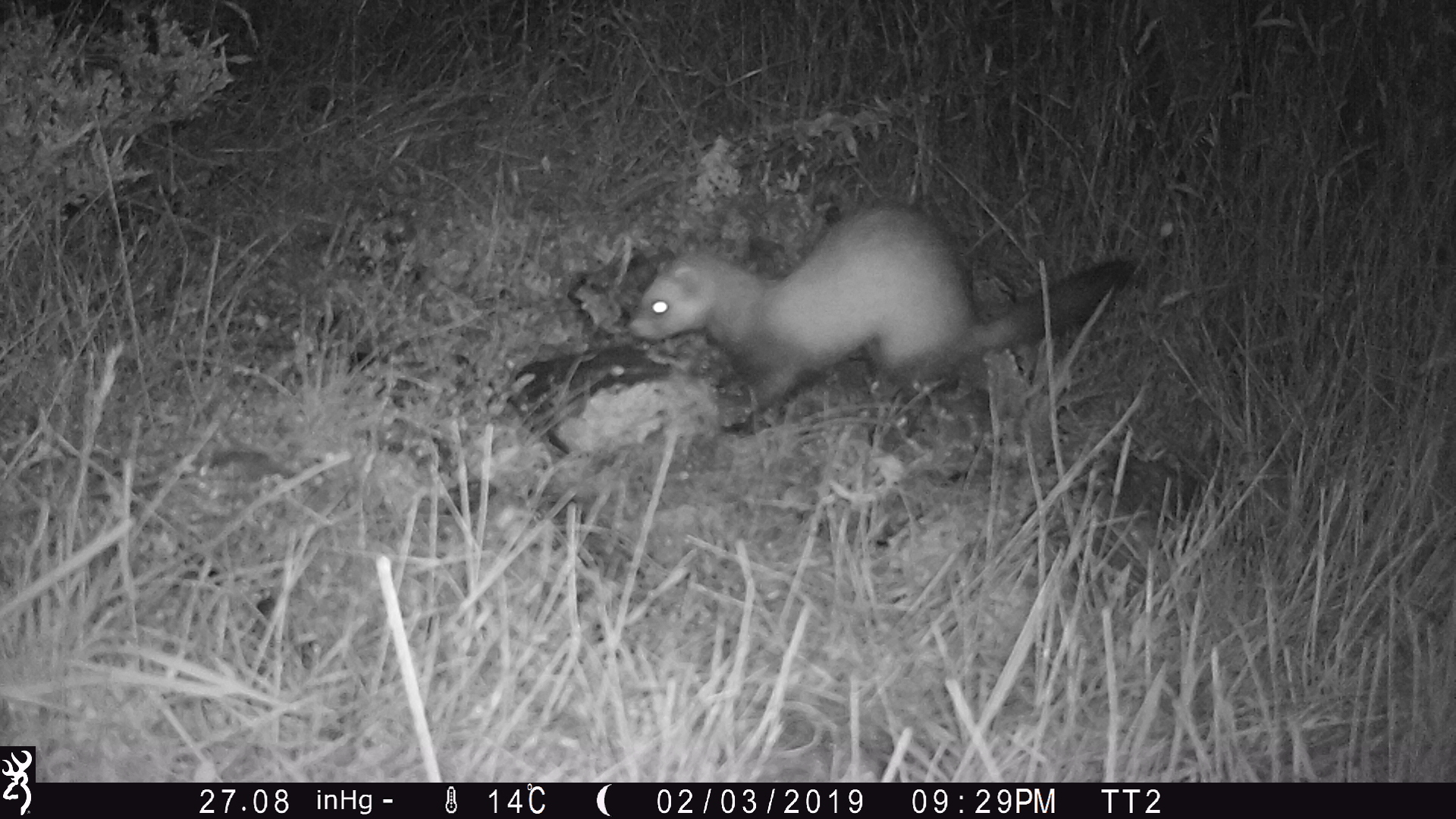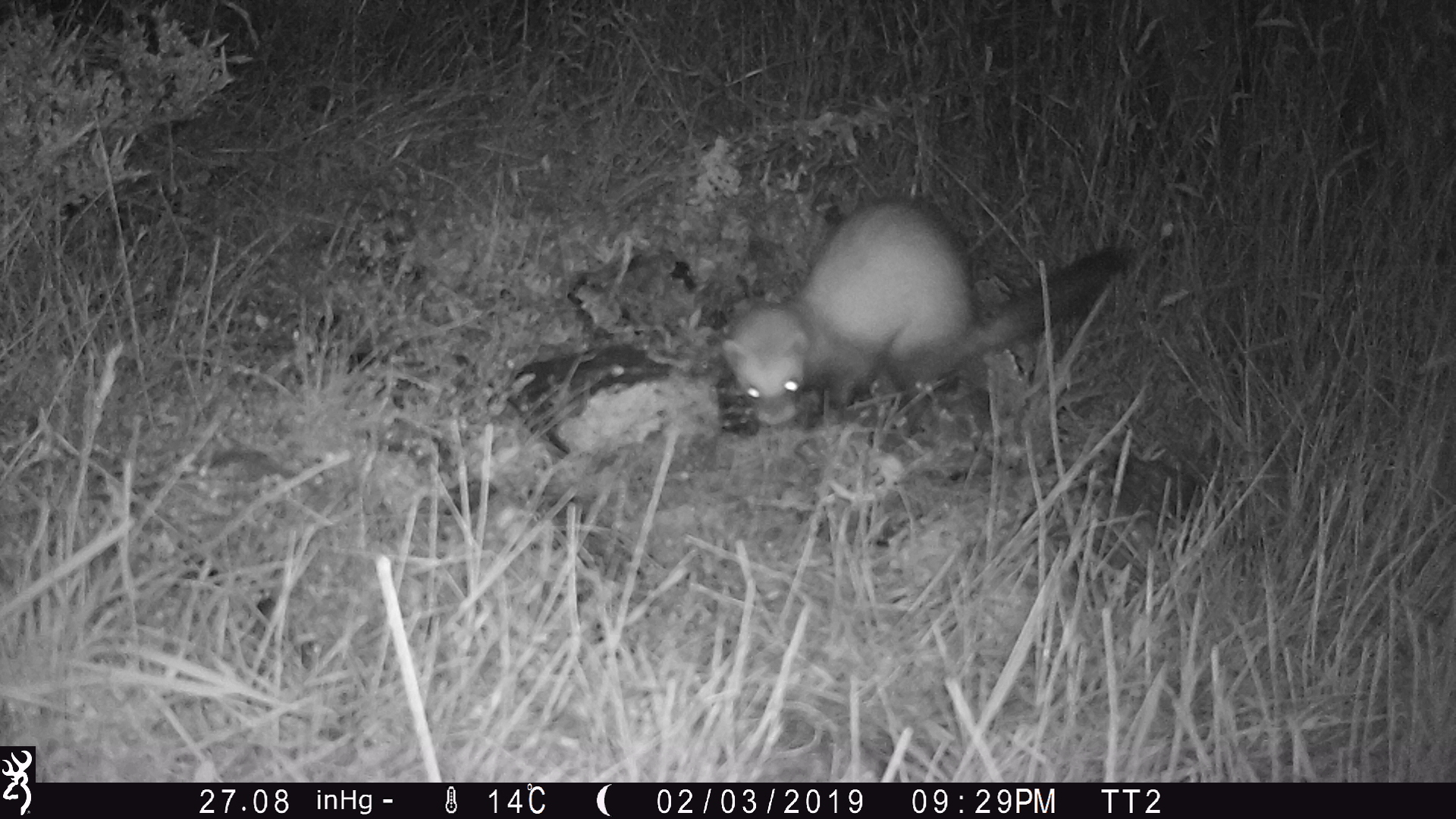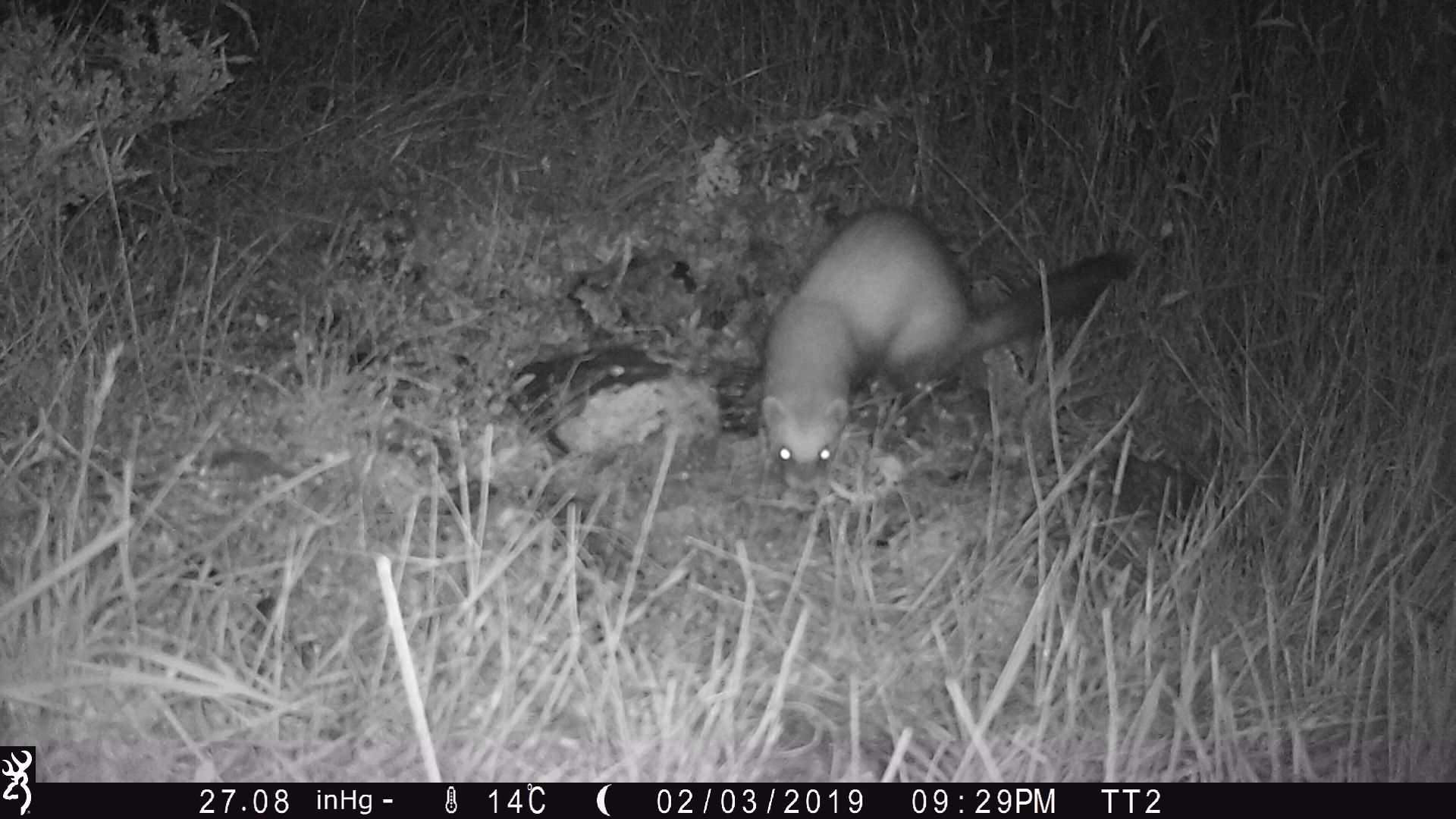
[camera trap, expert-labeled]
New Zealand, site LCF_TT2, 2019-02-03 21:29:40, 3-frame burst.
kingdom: Animalia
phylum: Chordata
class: Mammalia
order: Carnivora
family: Mustelidae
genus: Mustela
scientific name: Mustela furo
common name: ferret